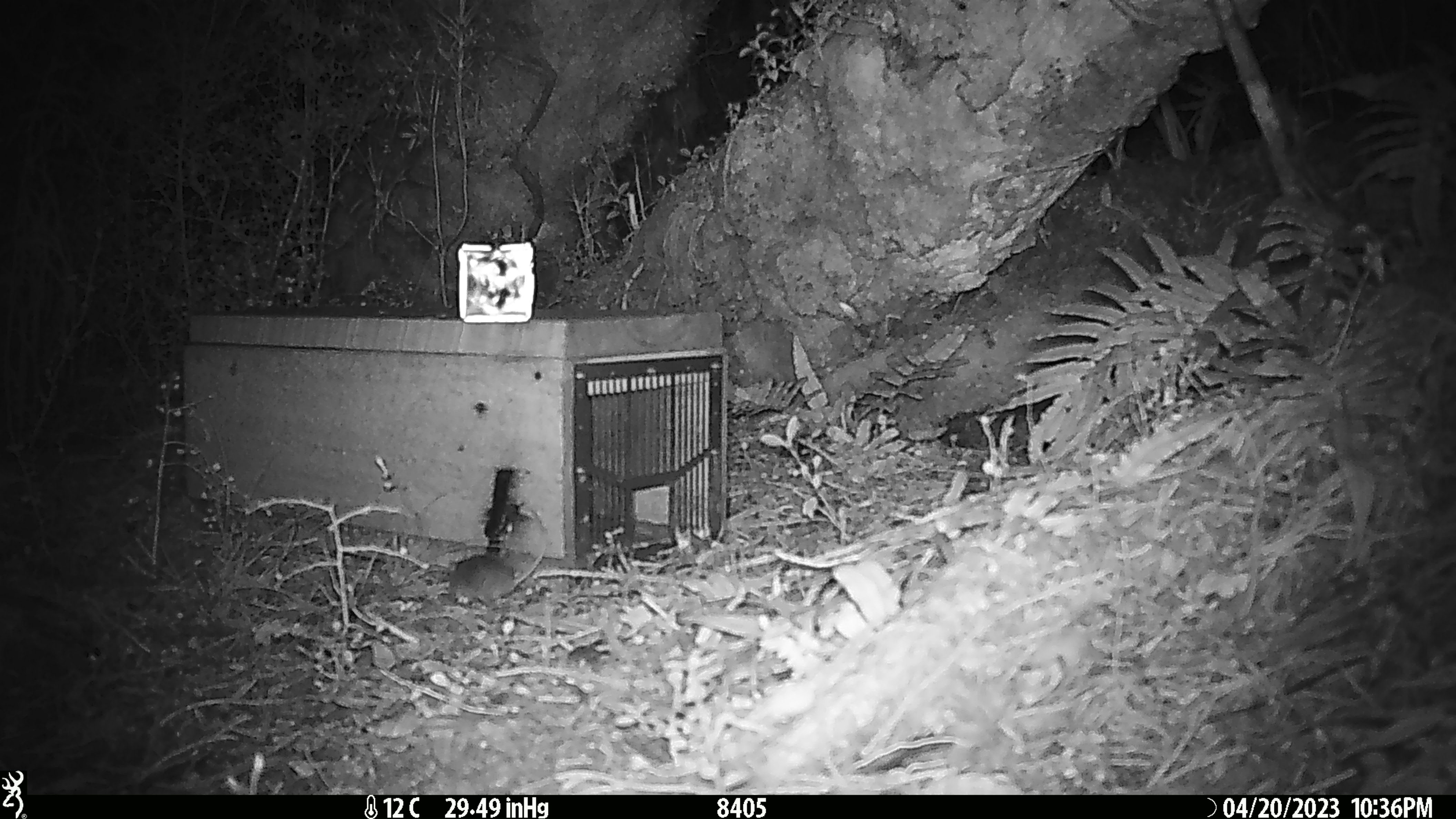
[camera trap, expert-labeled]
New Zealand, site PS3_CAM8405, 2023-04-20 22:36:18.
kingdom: Animalia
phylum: Chordata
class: Mammalia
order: Rodentia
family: Muridae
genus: Mus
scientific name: Mus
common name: mouse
Mouse (Mus).